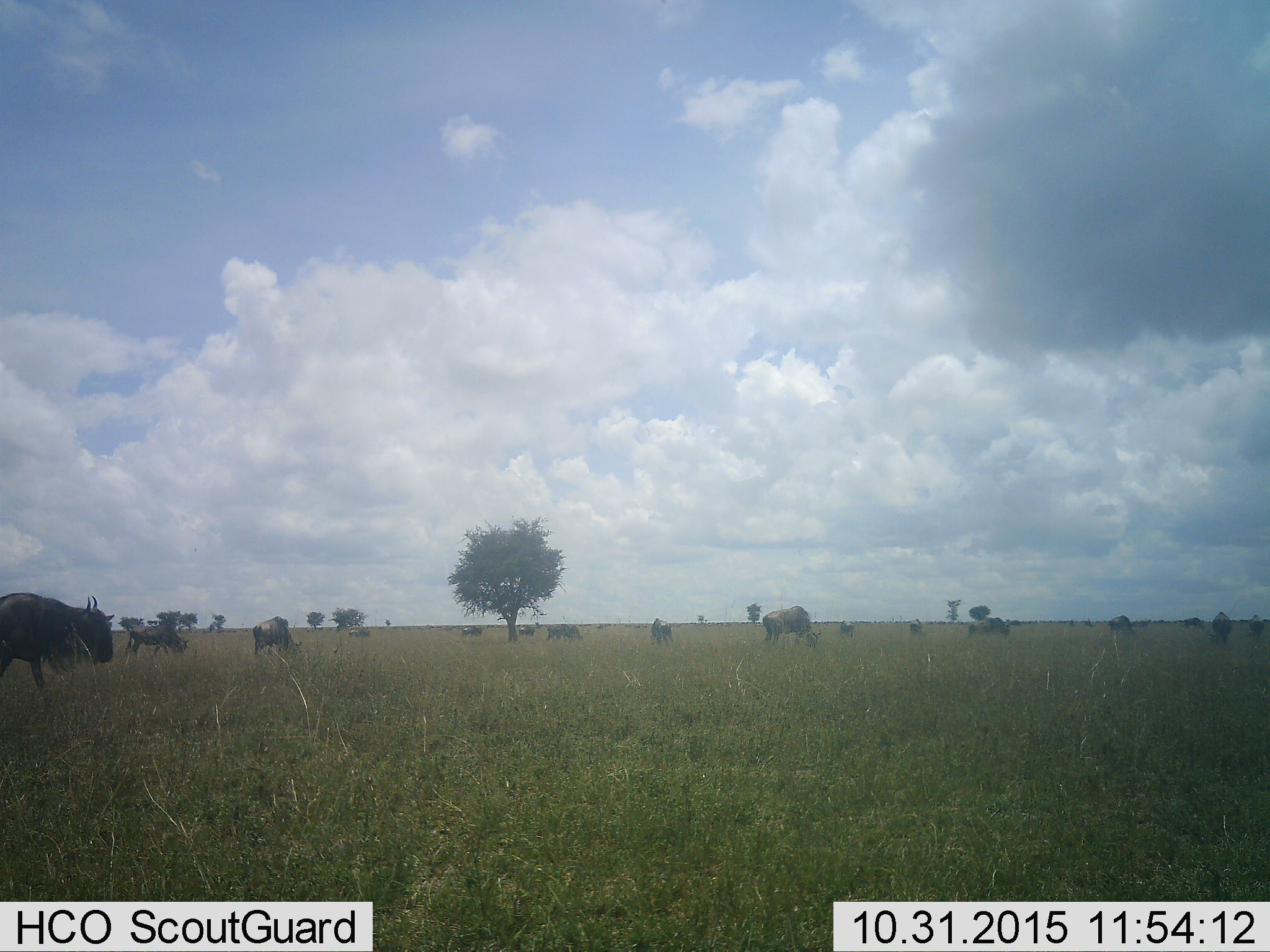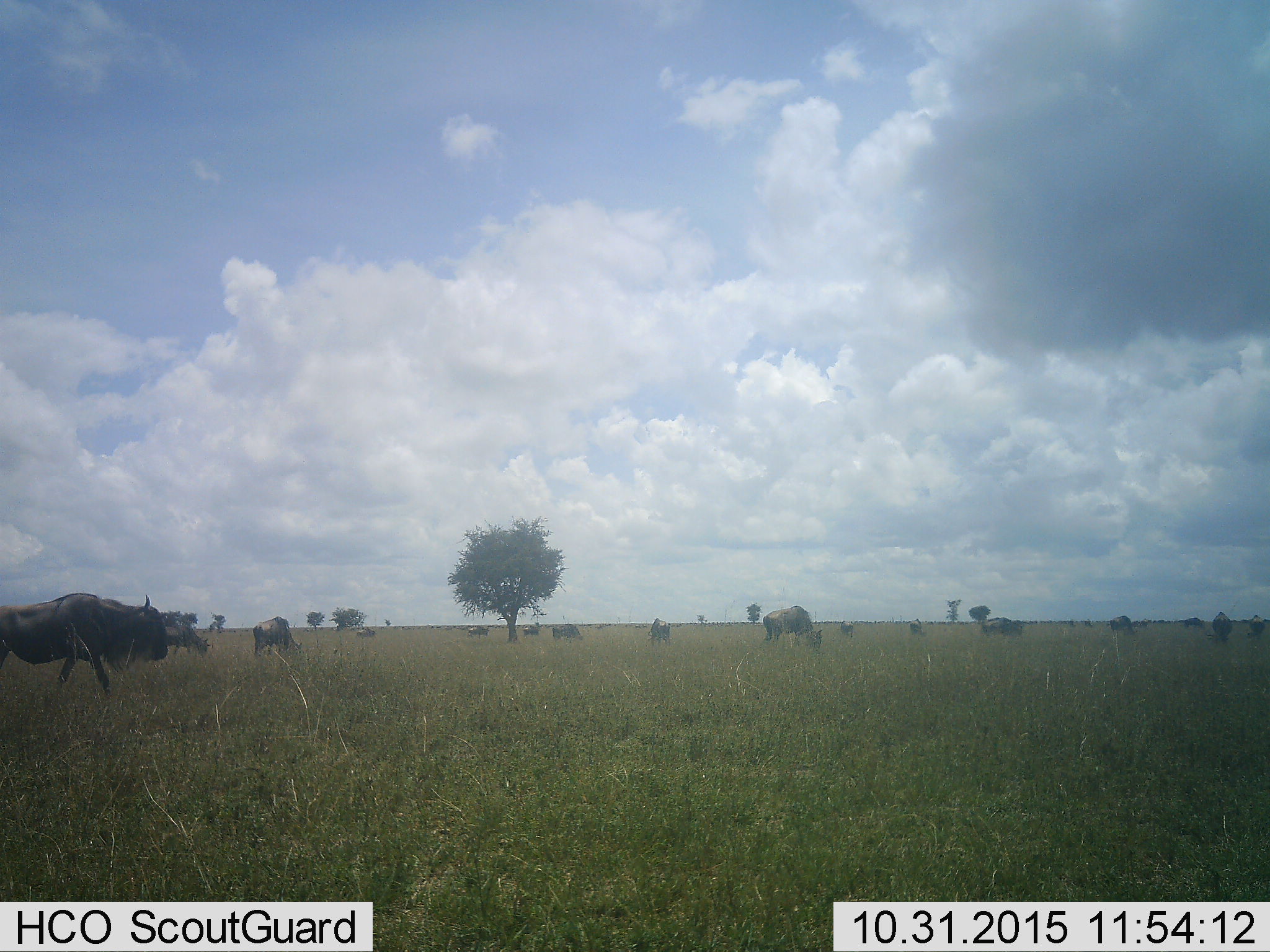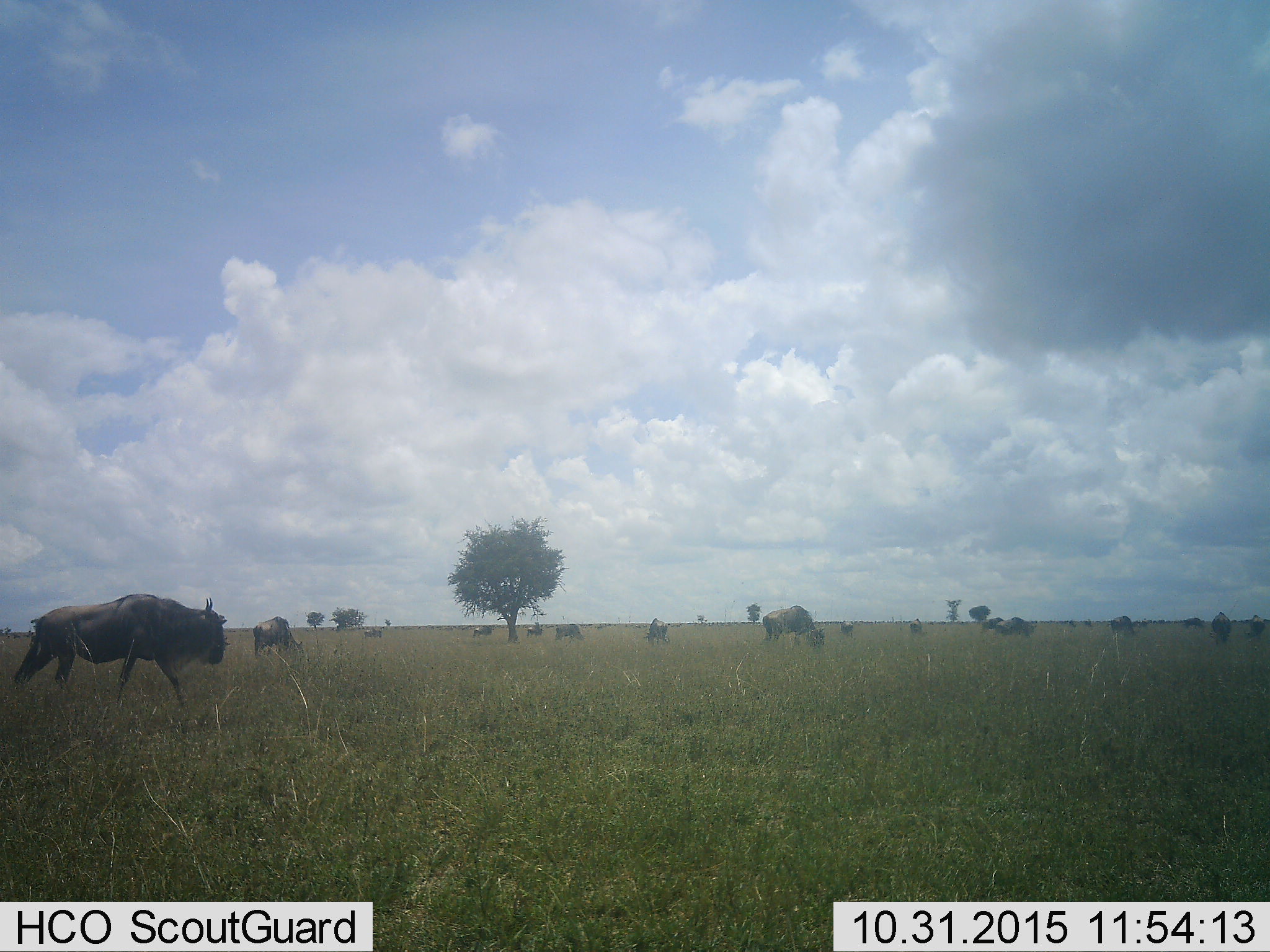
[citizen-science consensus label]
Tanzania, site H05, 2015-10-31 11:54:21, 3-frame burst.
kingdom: Animalia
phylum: Chordata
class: Mammalia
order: Artiodactyla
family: Bovidae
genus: Connochaetes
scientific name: Connochaetes taurinus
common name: blue wildebeest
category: wildebeest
Wildebeest (blue wildebeest) (Connochaetes taurinus), count 11-50. Behavior (volunteer vote fractions): standing 60%, resting 0%, moving 40%, interacting 10%. Young present (vote fraction): 0%. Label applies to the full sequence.